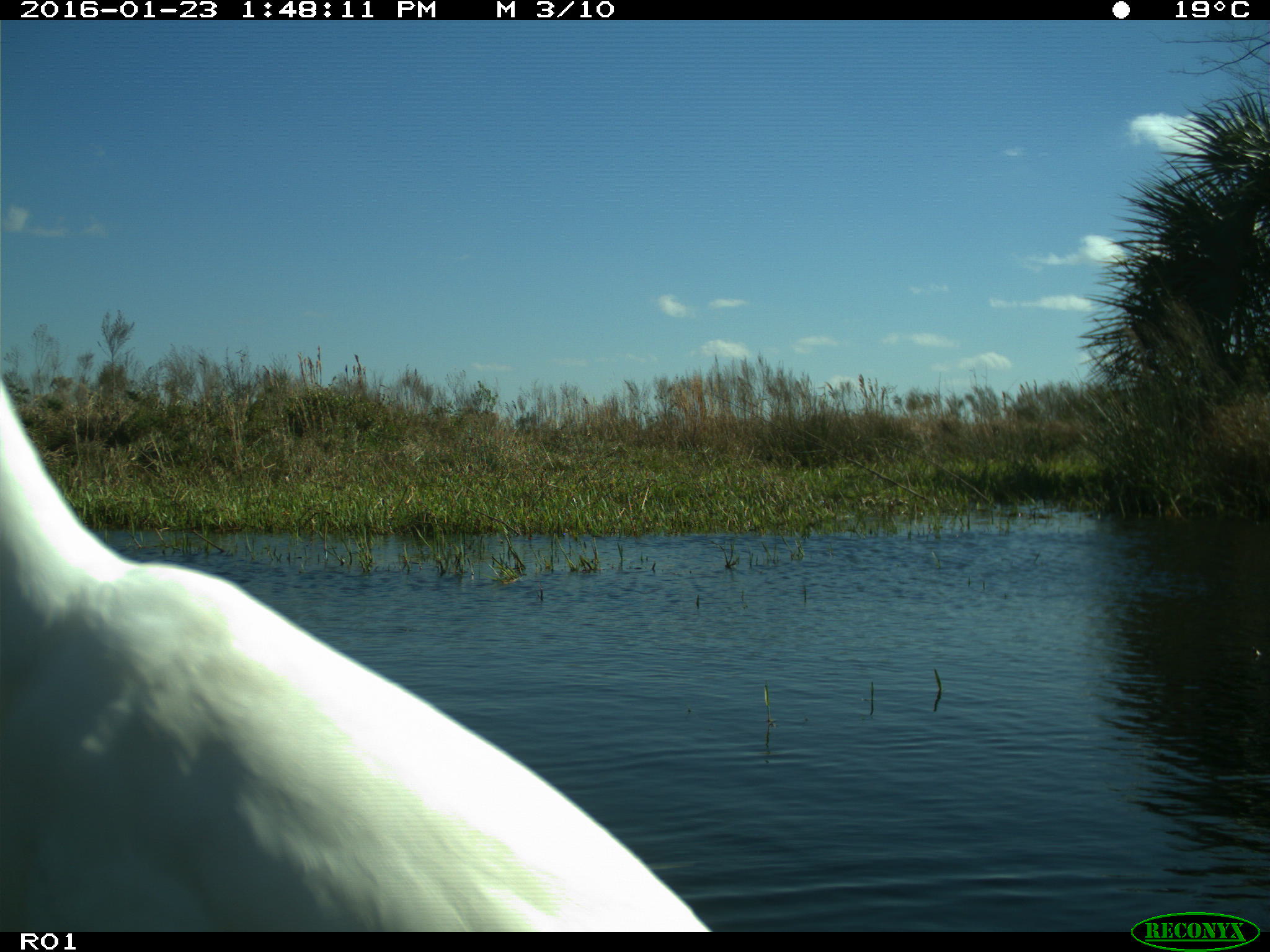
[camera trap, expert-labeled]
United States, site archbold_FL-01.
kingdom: Animalia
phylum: Chordata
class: Aves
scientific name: Aves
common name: birds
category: unidentified bird